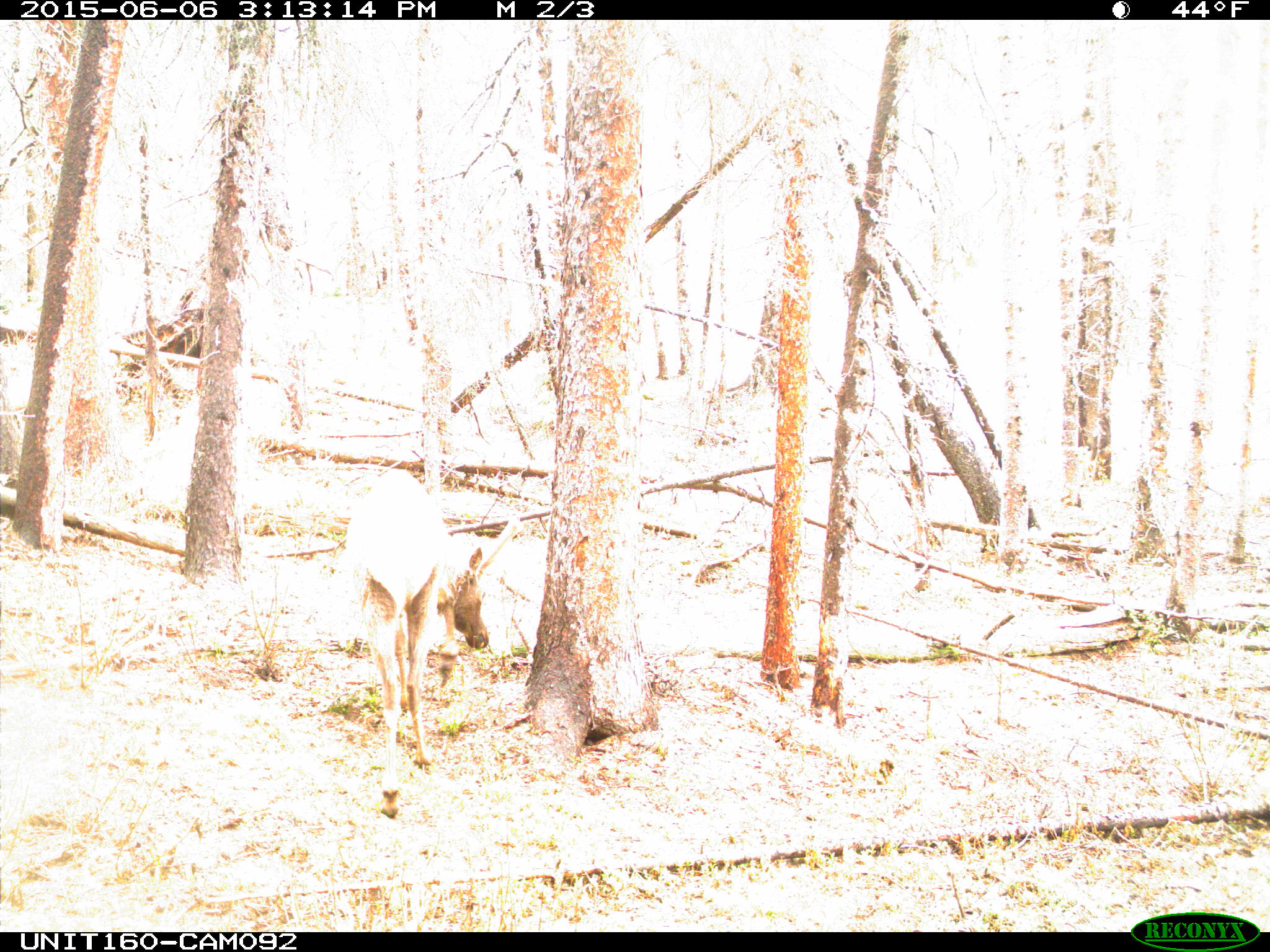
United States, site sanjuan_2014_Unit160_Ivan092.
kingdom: Animalia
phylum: Chordata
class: Mammalia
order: Artiodactyla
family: Cervidae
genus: Cervus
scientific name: Cervus elaphus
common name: red deer